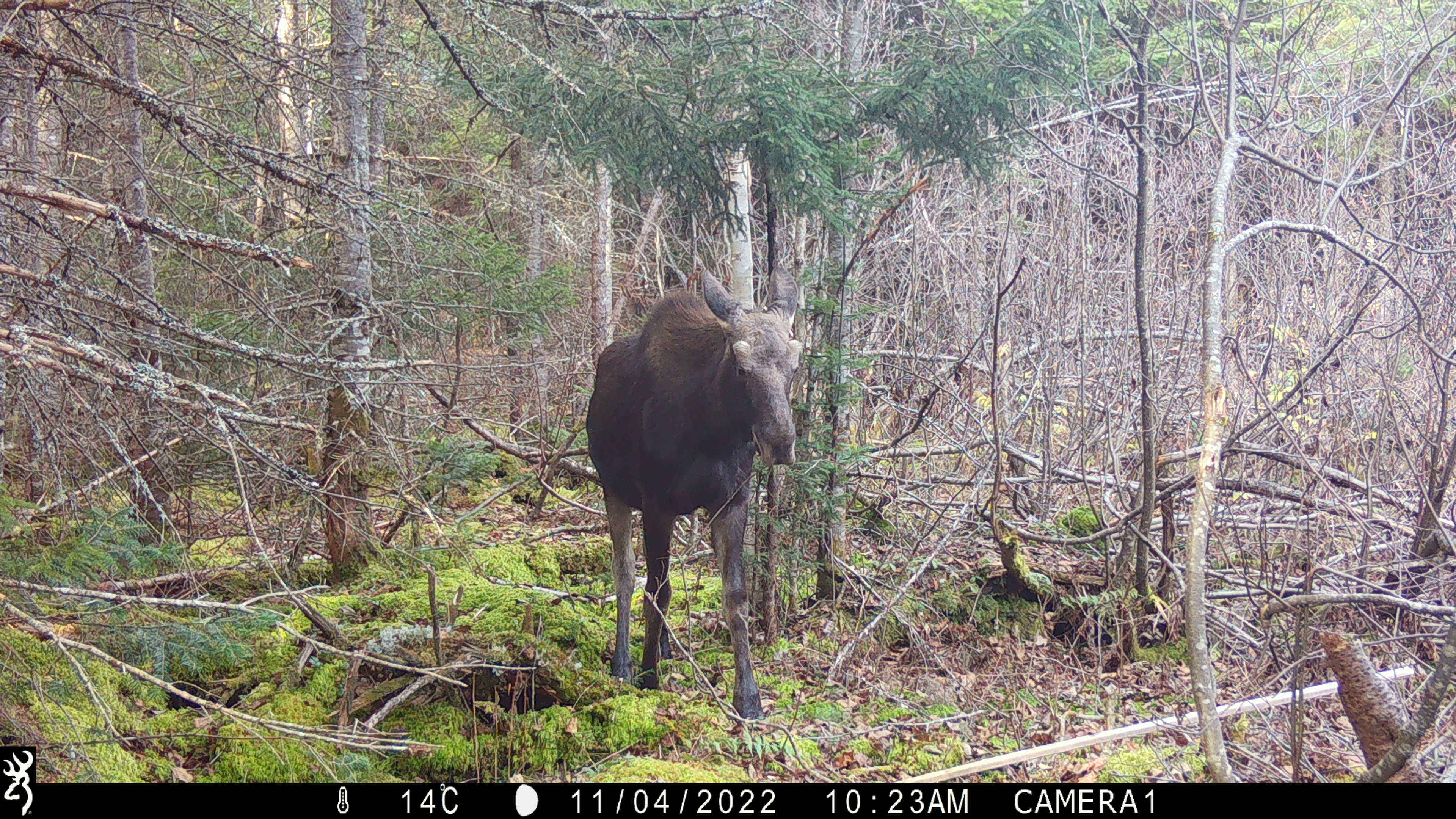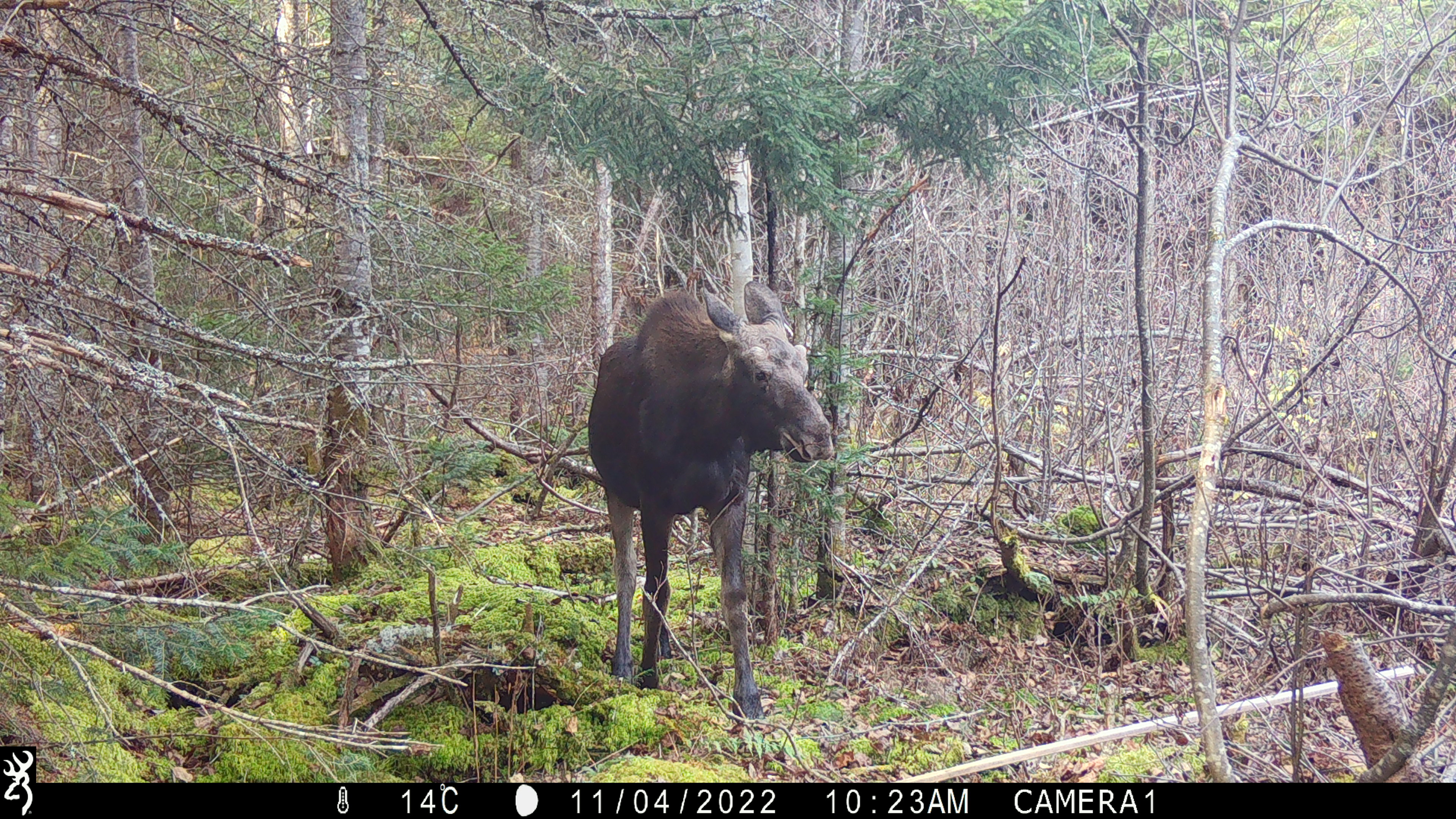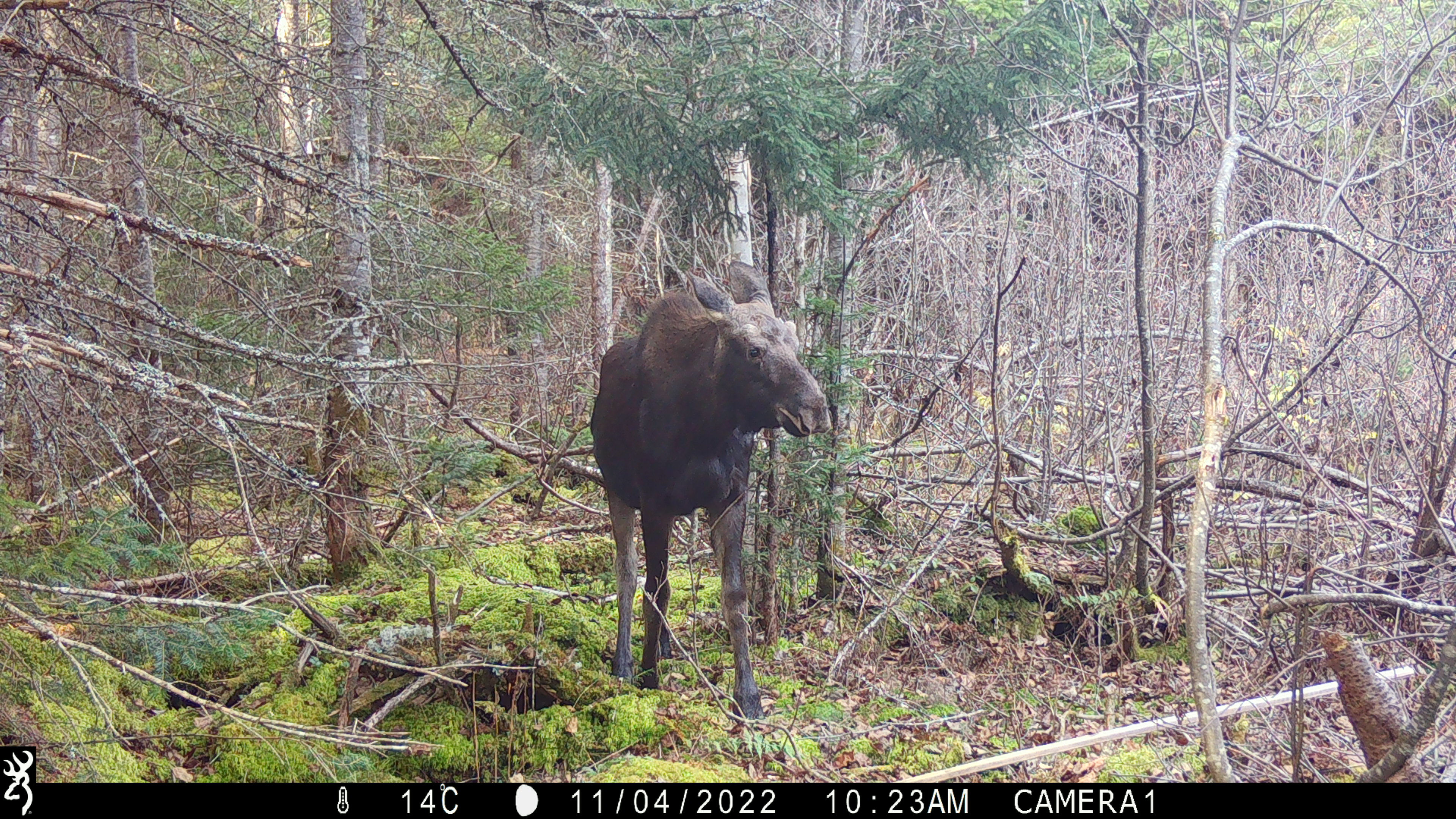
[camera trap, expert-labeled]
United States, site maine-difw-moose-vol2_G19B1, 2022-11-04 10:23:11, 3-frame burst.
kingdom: Animalia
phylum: Chordata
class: Mammalia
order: Artiodactyla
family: Cervidae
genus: Alces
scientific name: Alces alces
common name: moose